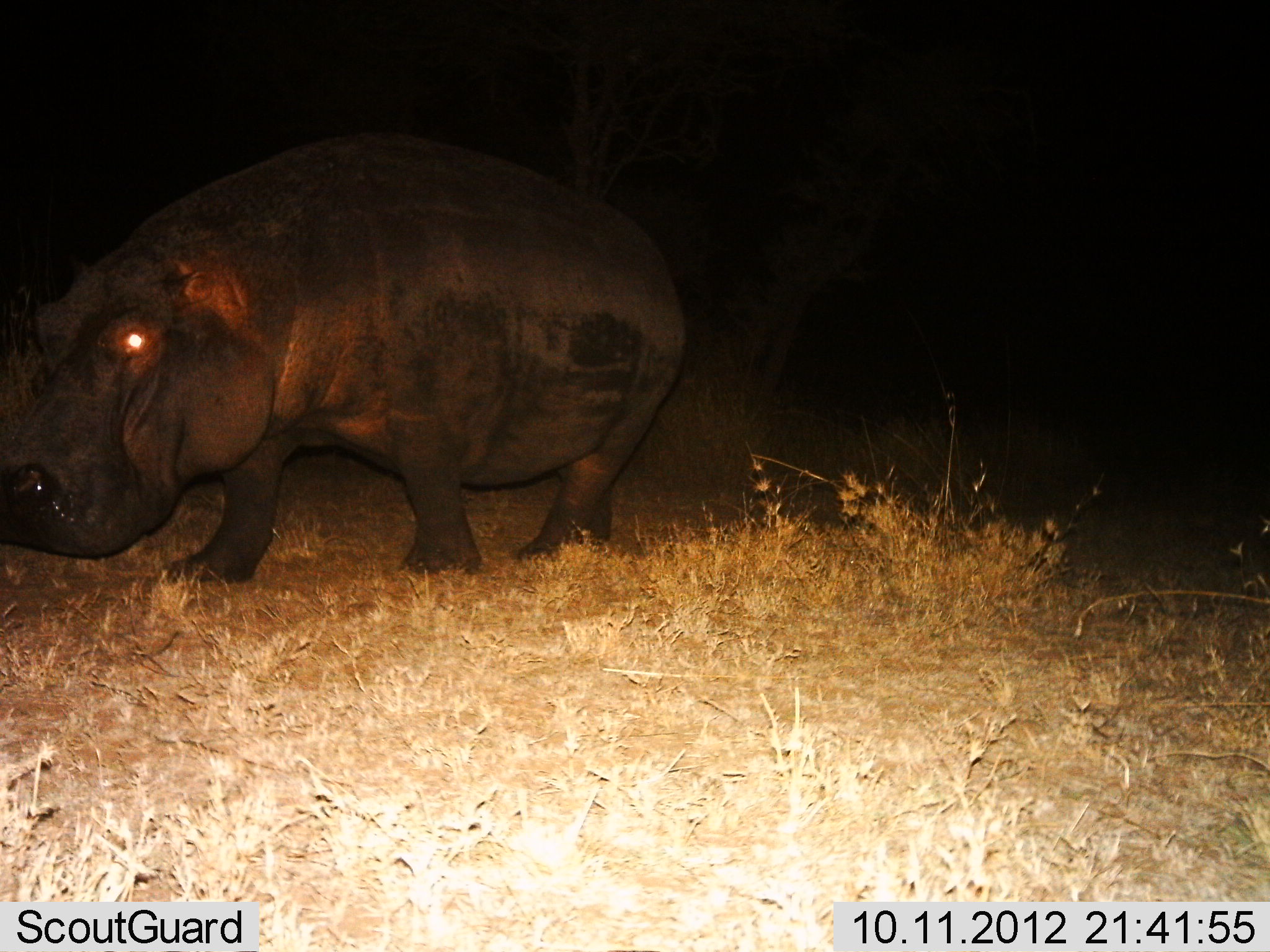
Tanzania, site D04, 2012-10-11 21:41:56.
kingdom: Animalia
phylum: Chordata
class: Mammalia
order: Artiodactyla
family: Hippopotamidae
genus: Hippopotamus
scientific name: Hippopotamus amphibius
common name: hippopotamus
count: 1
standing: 20%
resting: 0%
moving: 80%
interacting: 0%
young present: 0%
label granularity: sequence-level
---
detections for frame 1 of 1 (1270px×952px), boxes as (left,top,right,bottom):
animal: (0,125,689,589)